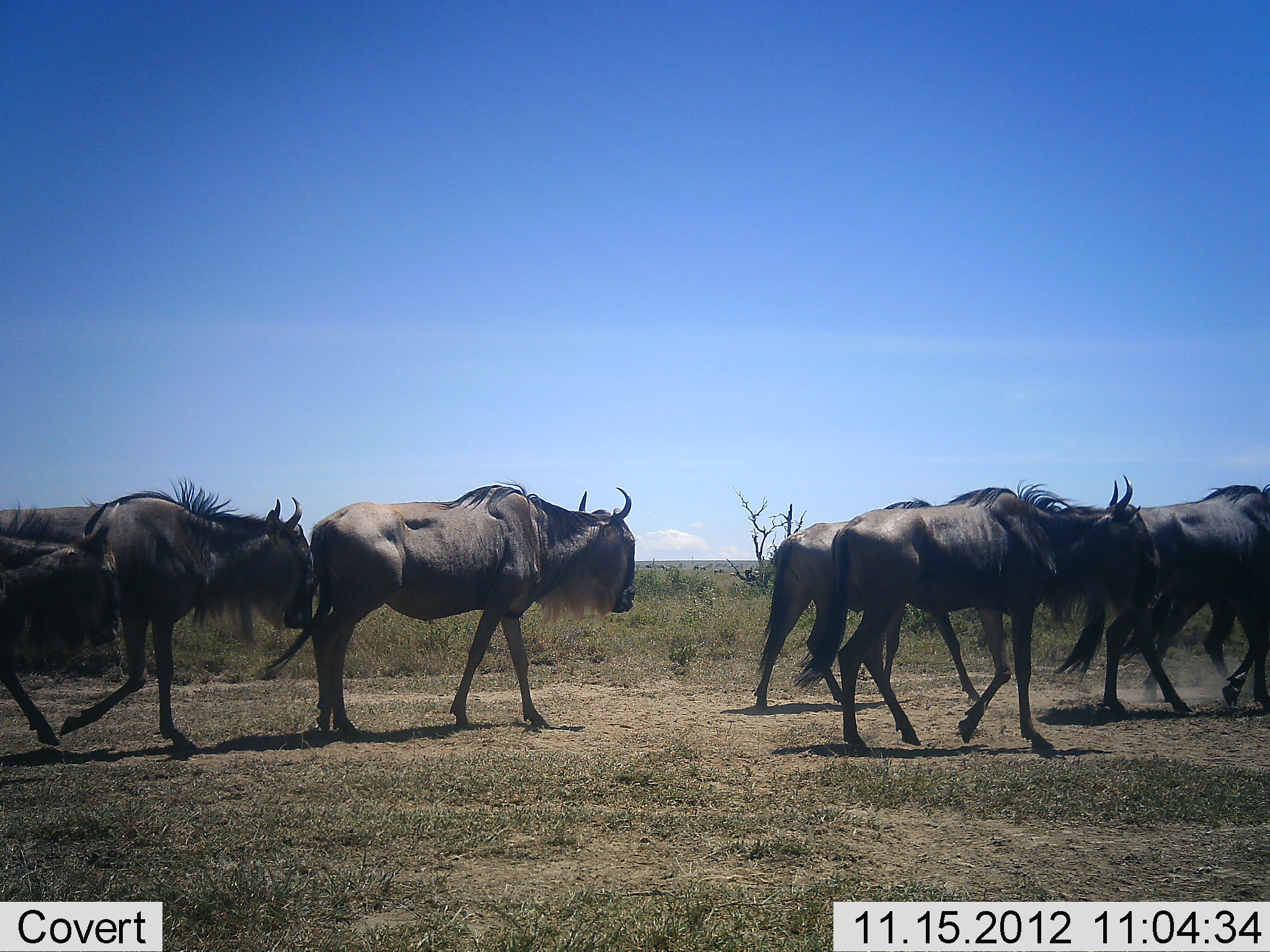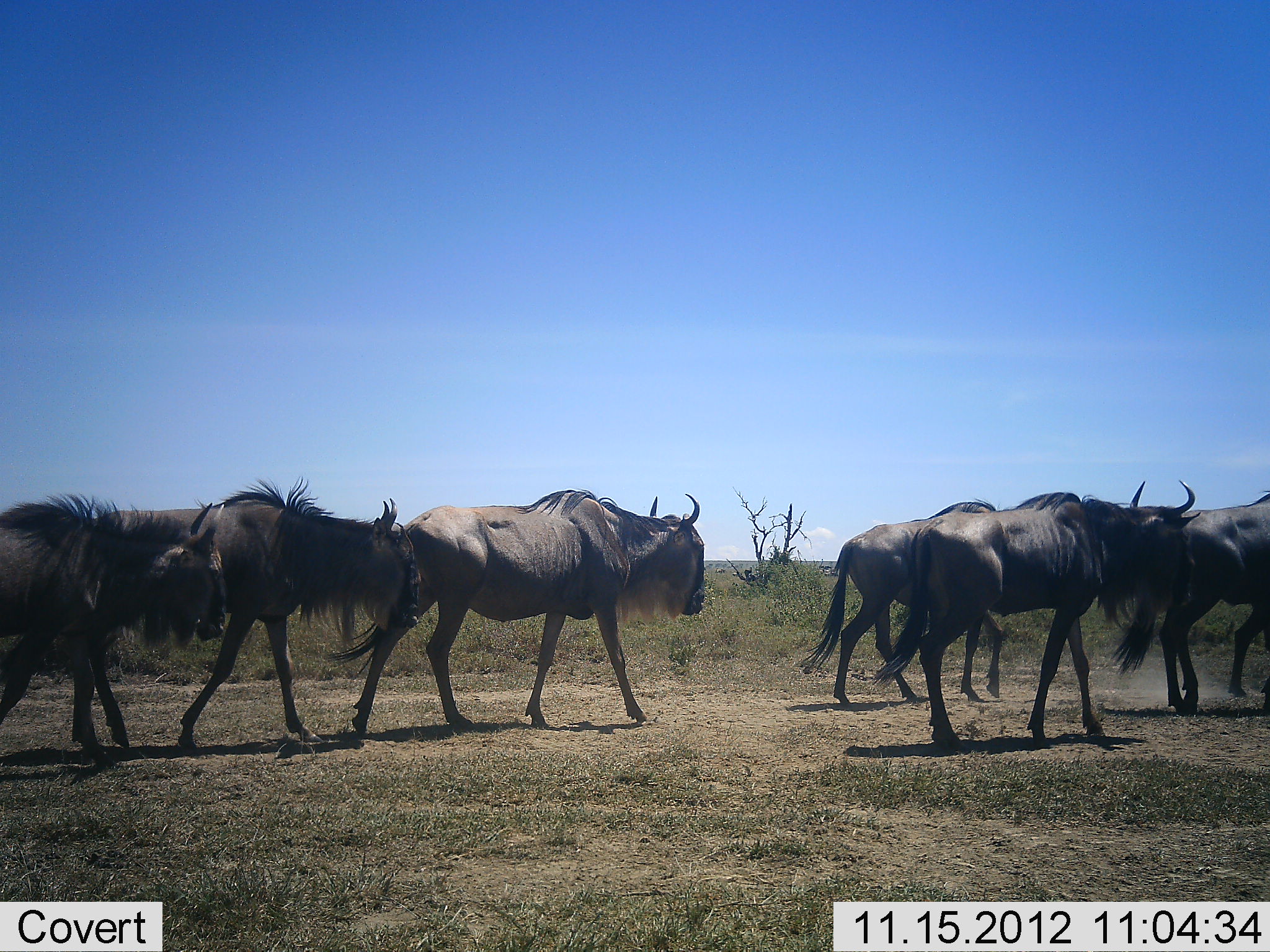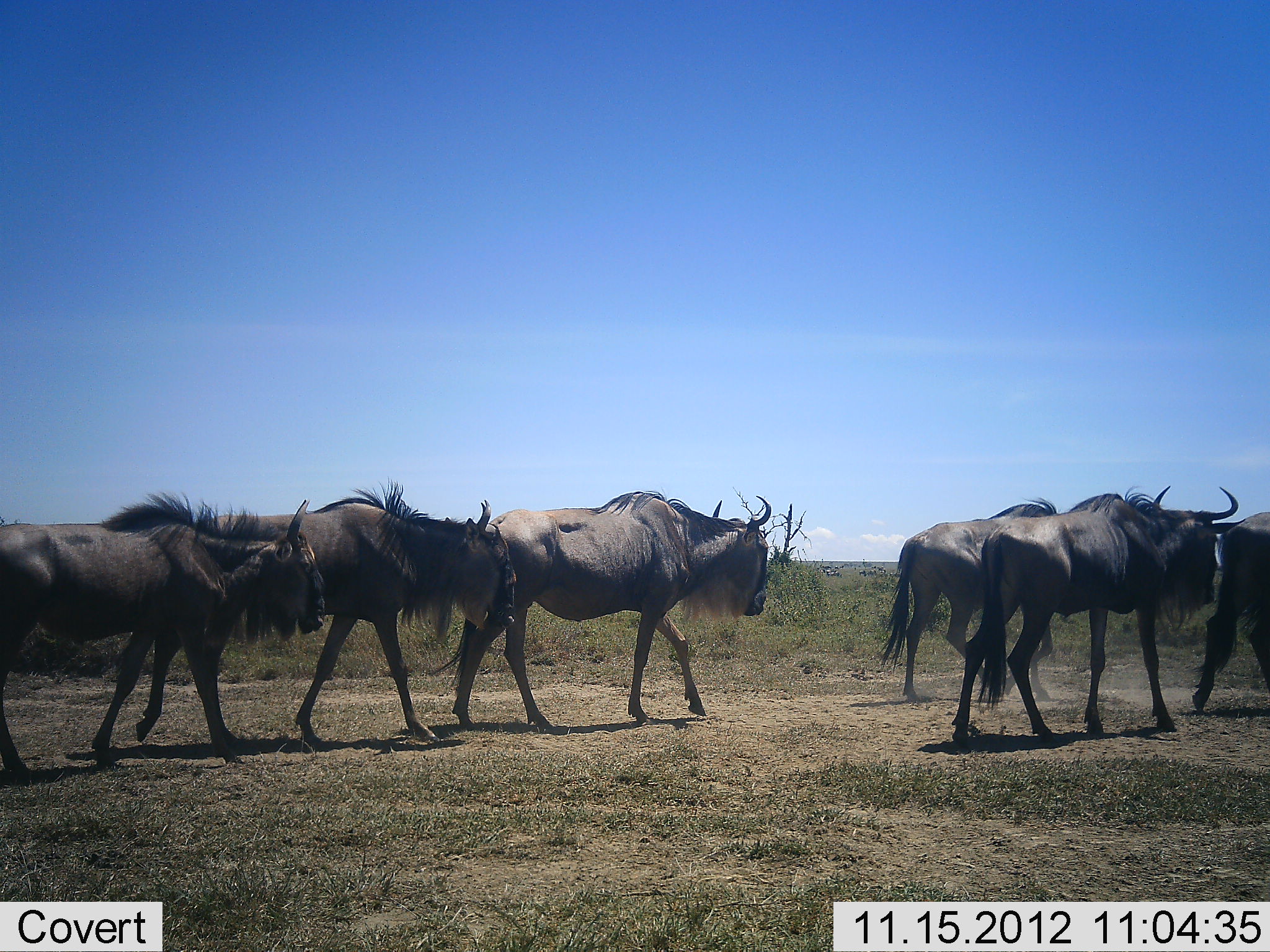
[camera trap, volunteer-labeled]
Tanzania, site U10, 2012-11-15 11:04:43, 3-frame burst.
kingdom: Animalia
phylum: Chordata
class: Mammalia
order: Artiodactyla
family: Bovidae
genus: Connochaetes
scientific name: Connochaetes taurinus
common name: blue wildebeest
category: wildebeest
Wildebeest (blue wildebeest) (Connochaetes taurinus), count 6. Behavior (volunteer vote fractions): standing 0%, resting 0%, moving 100%, interacting 0%. Young present (vote fraction): 10%. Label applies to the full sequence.